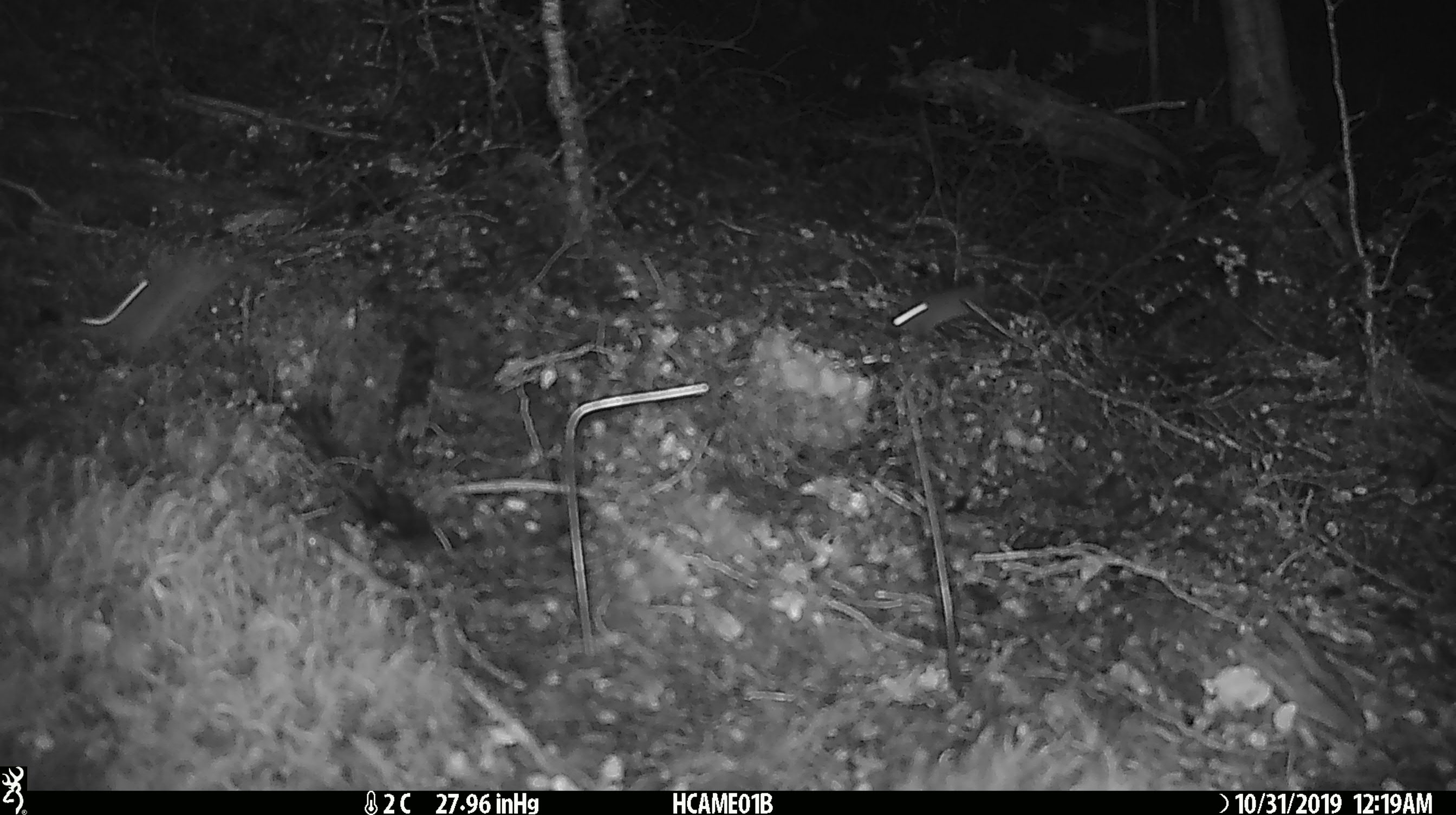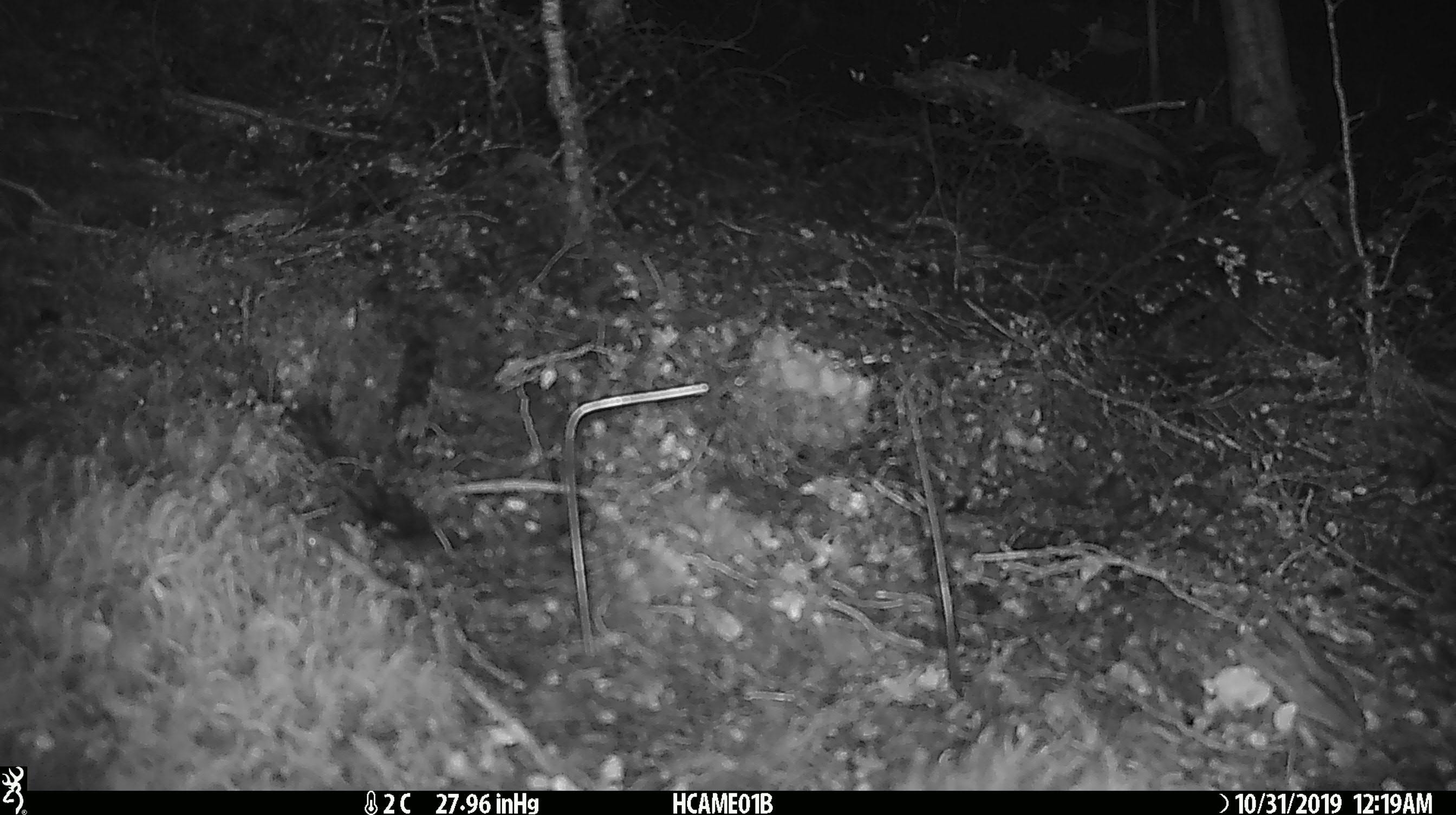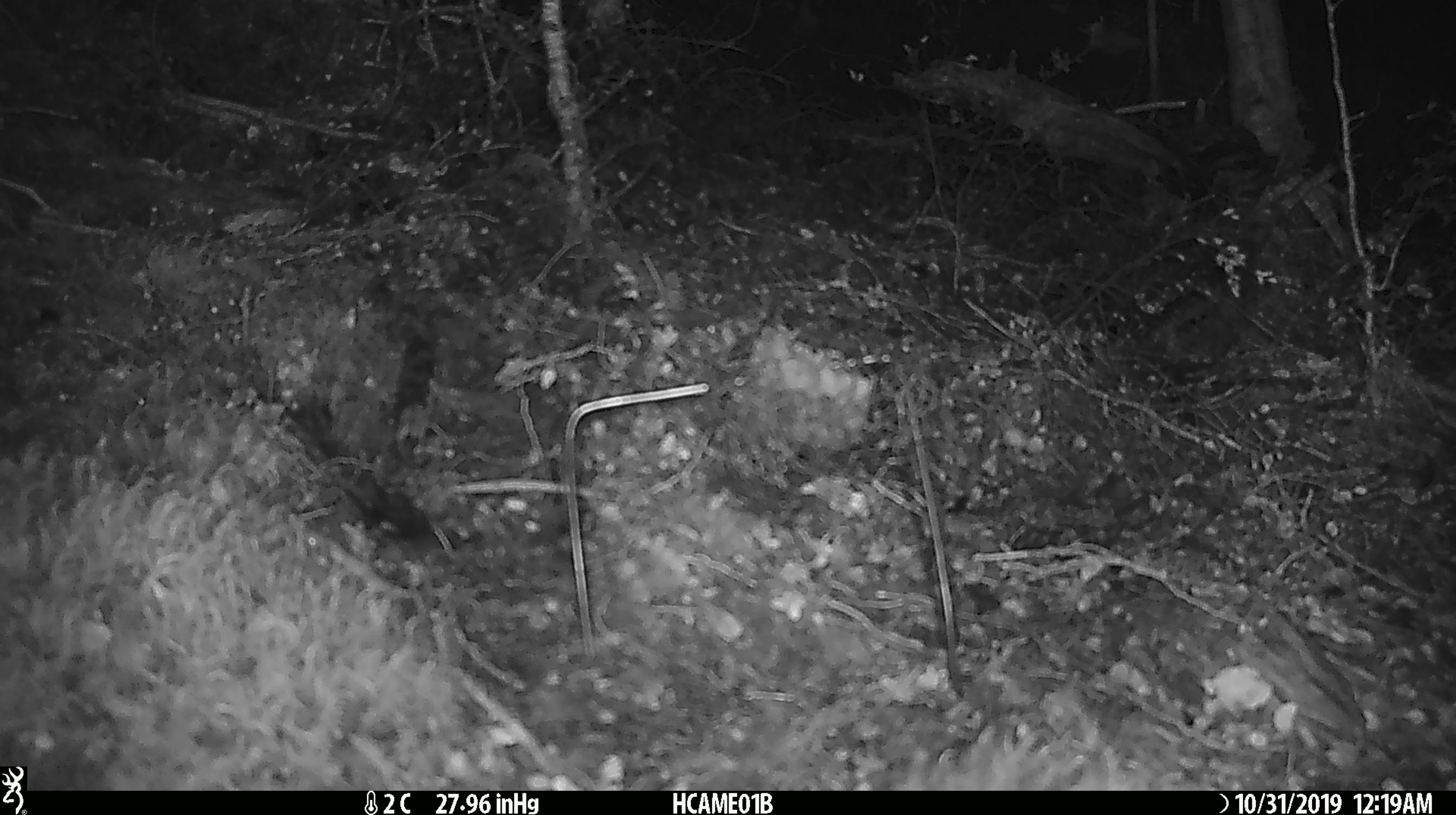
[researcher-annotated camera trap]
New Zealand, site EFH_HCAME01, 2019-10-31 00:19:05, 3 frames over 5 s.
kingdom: Animalia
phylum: Chordata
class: Mammalia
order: Rodentia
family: Muridae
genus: Mus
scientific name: Mus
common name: mouse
Mouse (Mus).